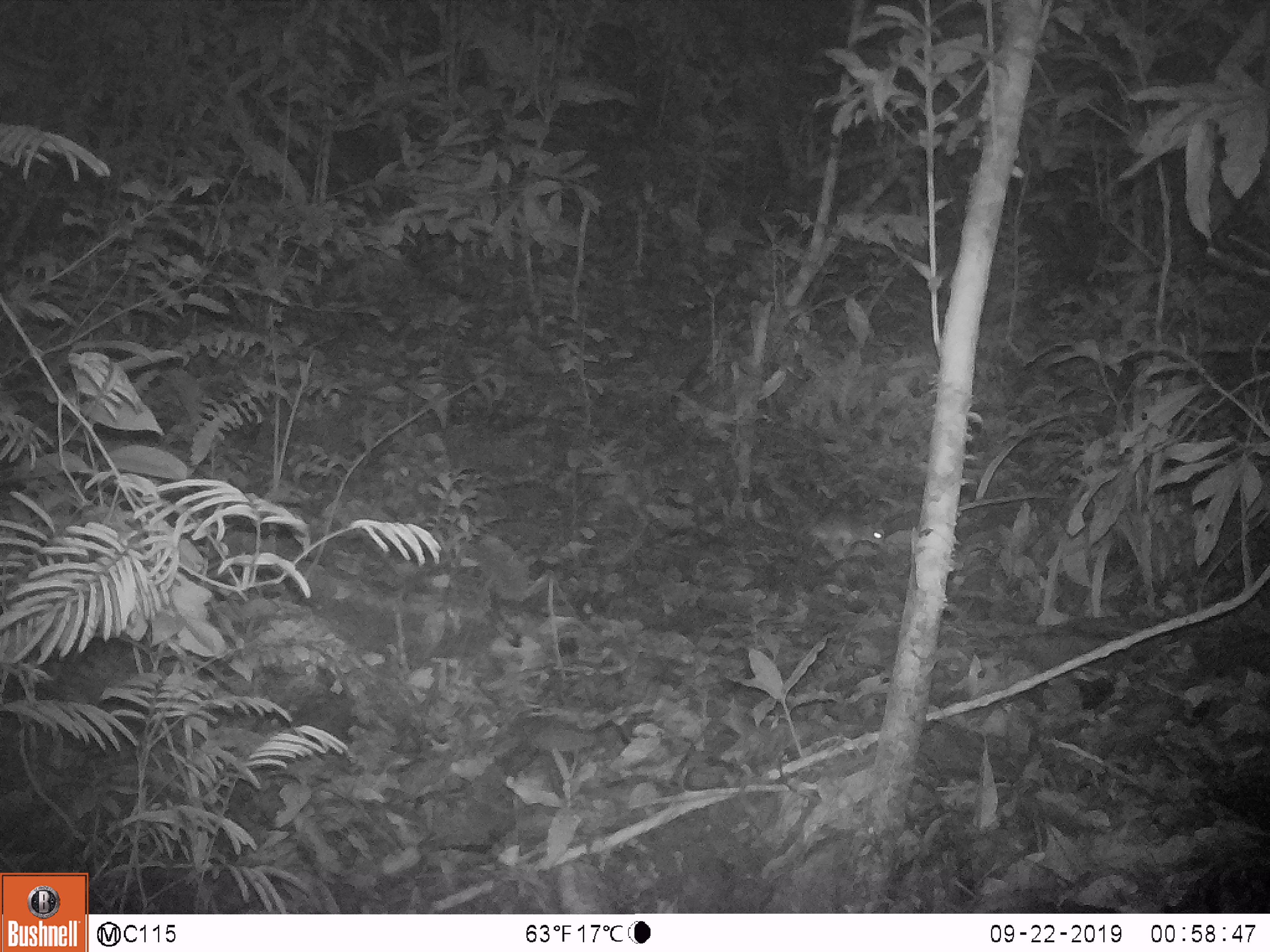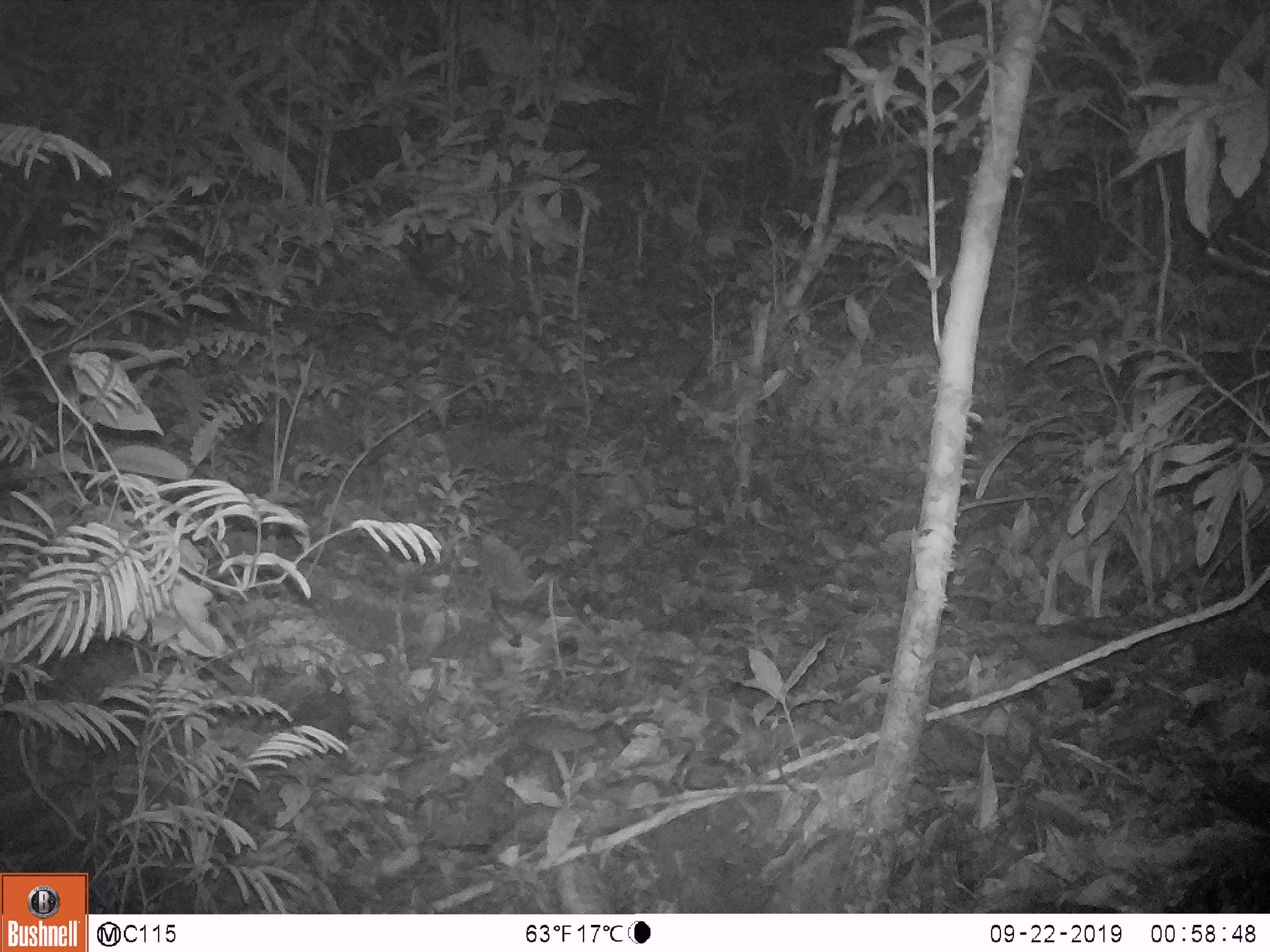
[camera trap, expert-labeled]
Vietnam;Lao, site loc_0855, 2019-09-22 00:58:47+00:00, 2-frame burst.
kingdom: Animalia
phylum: Chordata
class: Mammalia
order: Rodentia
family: Muridae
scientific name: Muridae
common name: old-world mice and rats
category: unidentified murid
Unidentified murid (old-world mice and rats) (Muridae). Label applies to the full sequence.